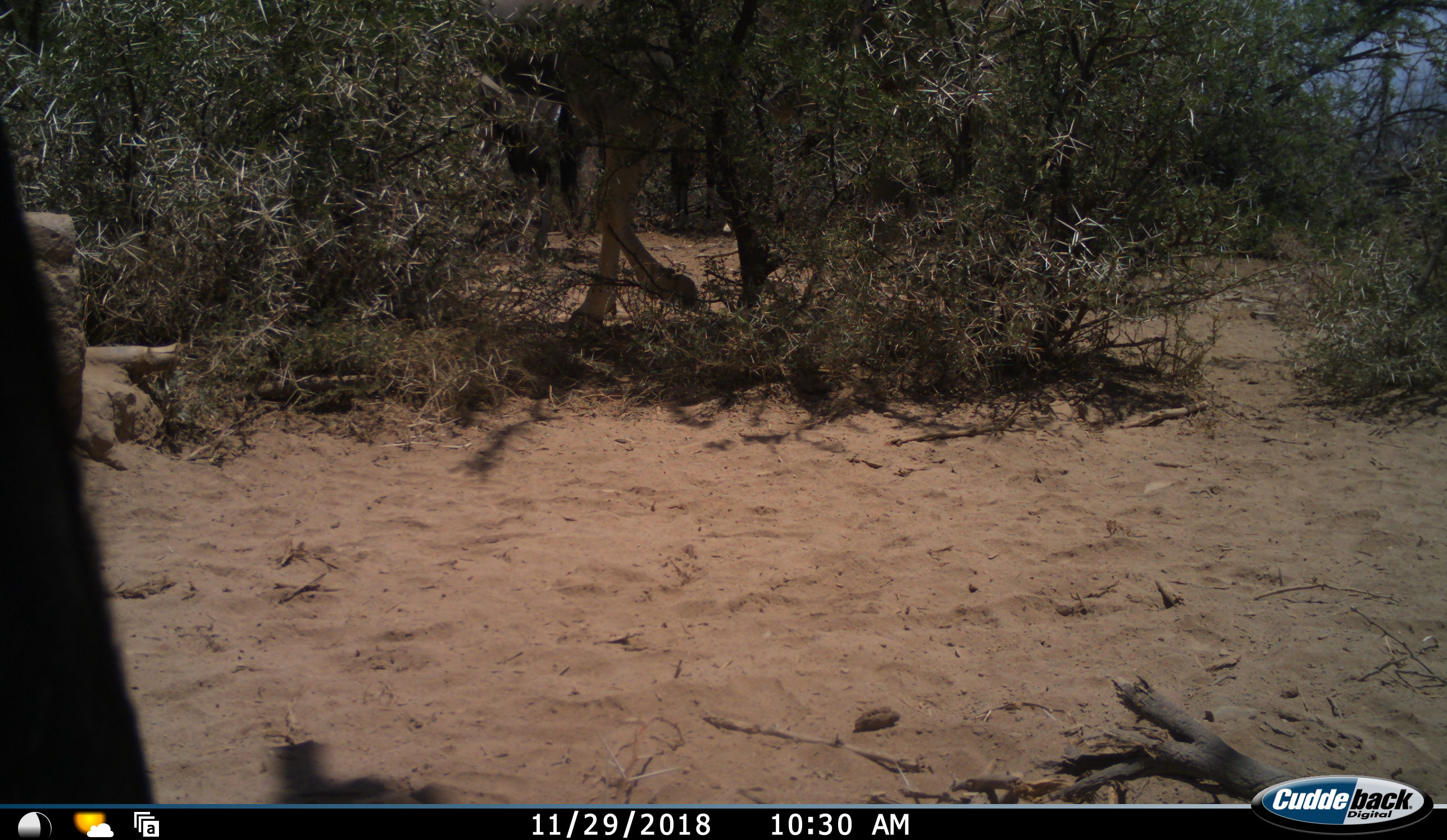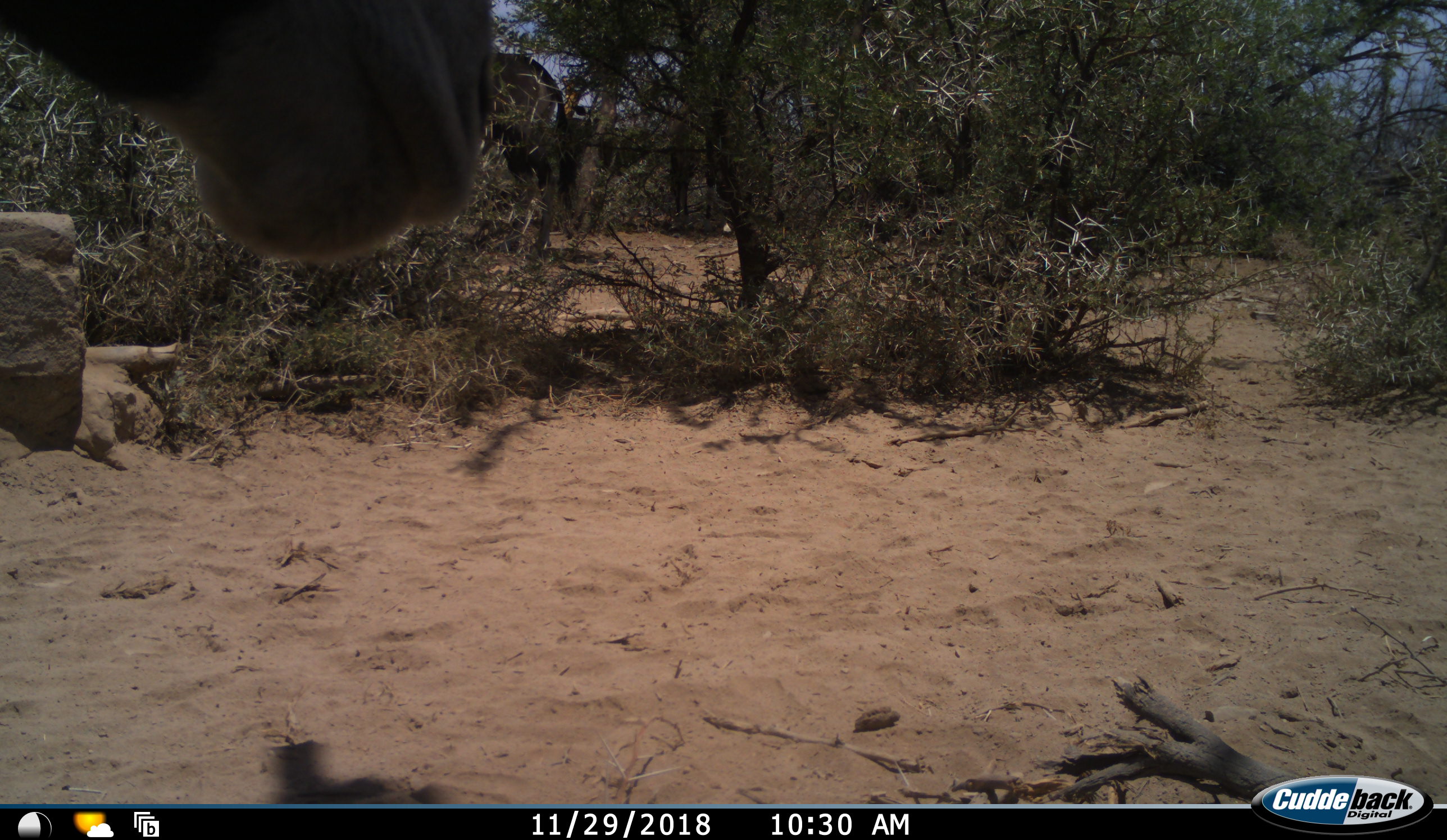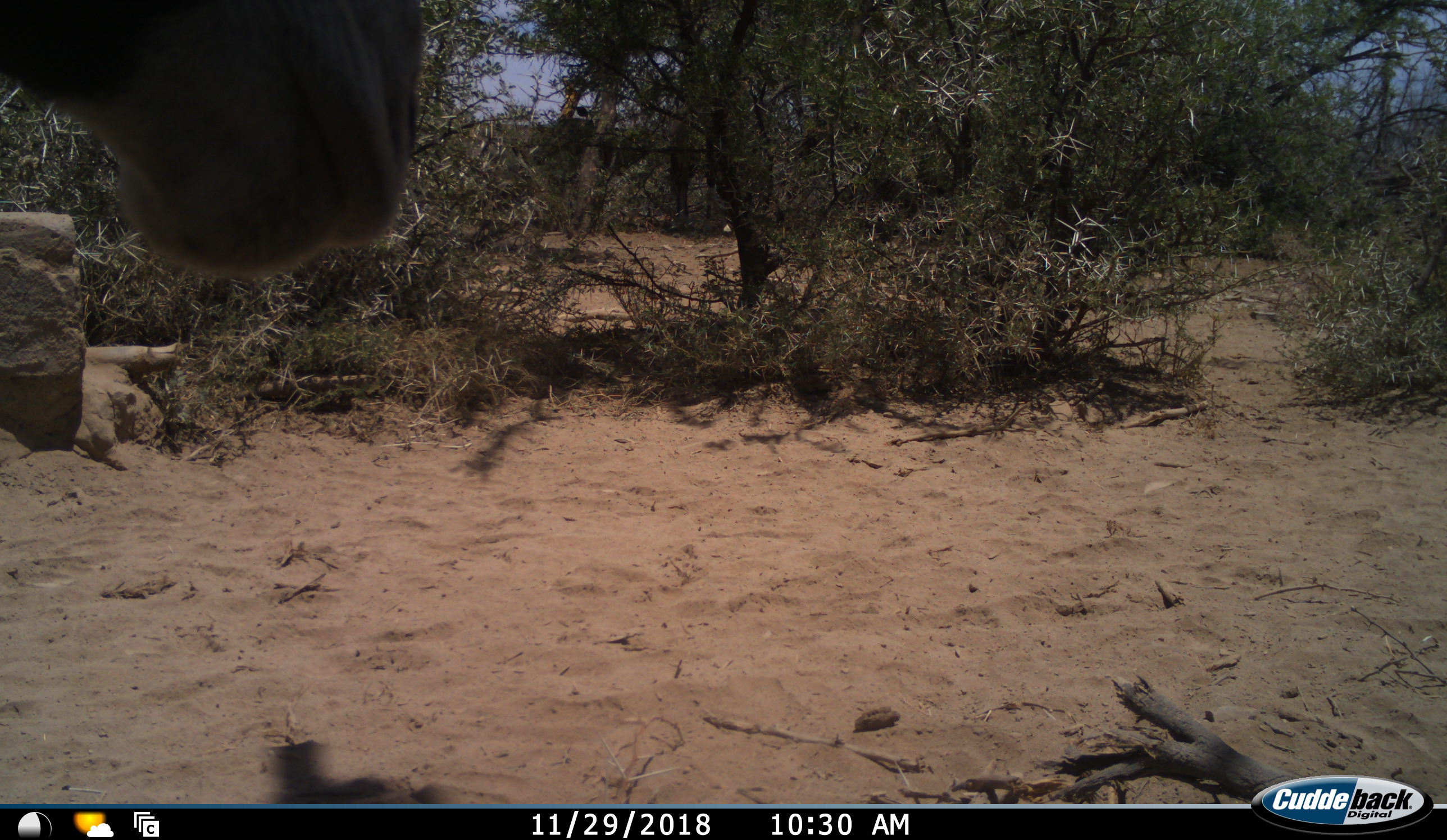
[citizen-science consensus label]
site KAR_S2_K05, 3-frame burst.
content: unidentified animal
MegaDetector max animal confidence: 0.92